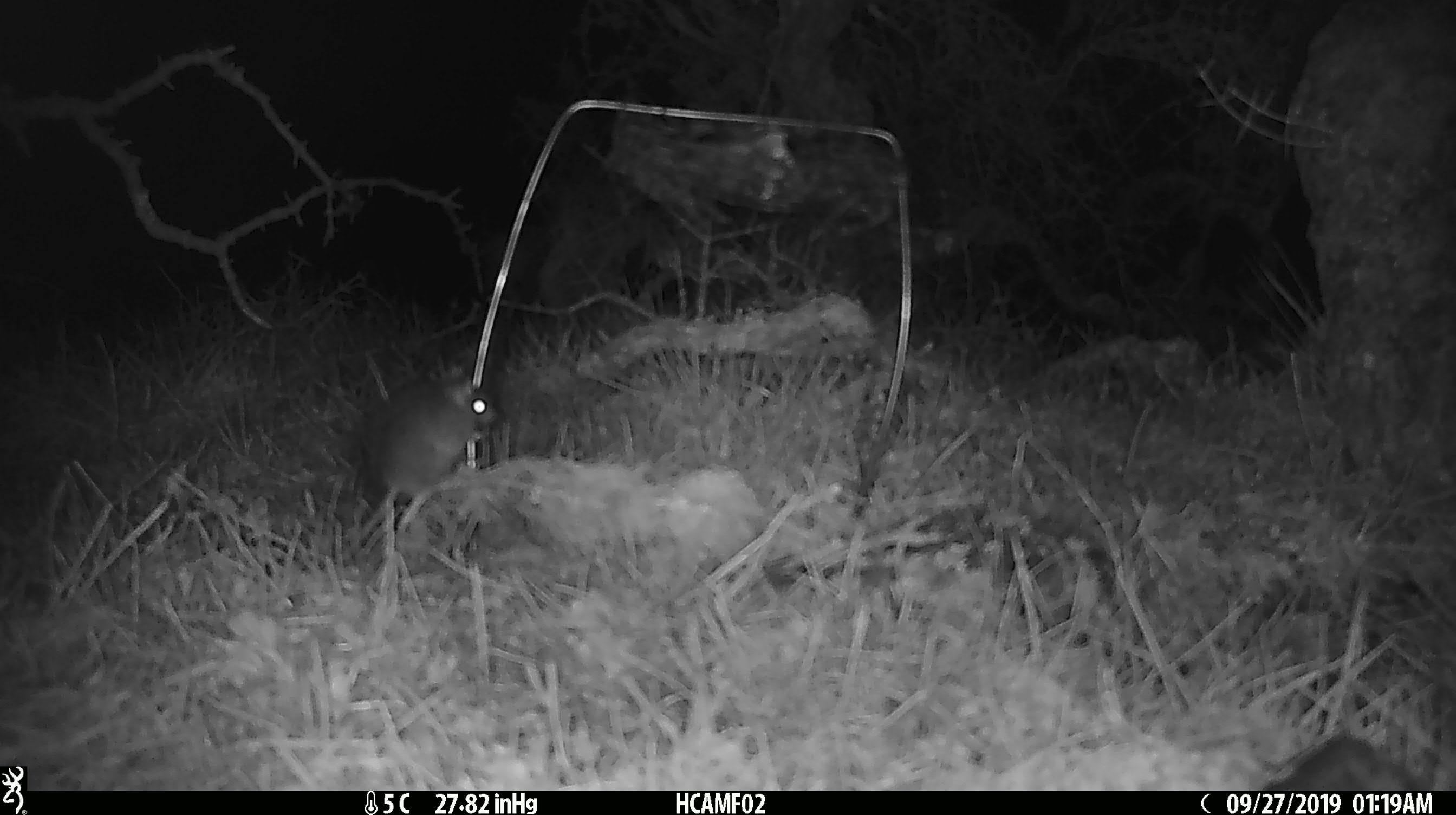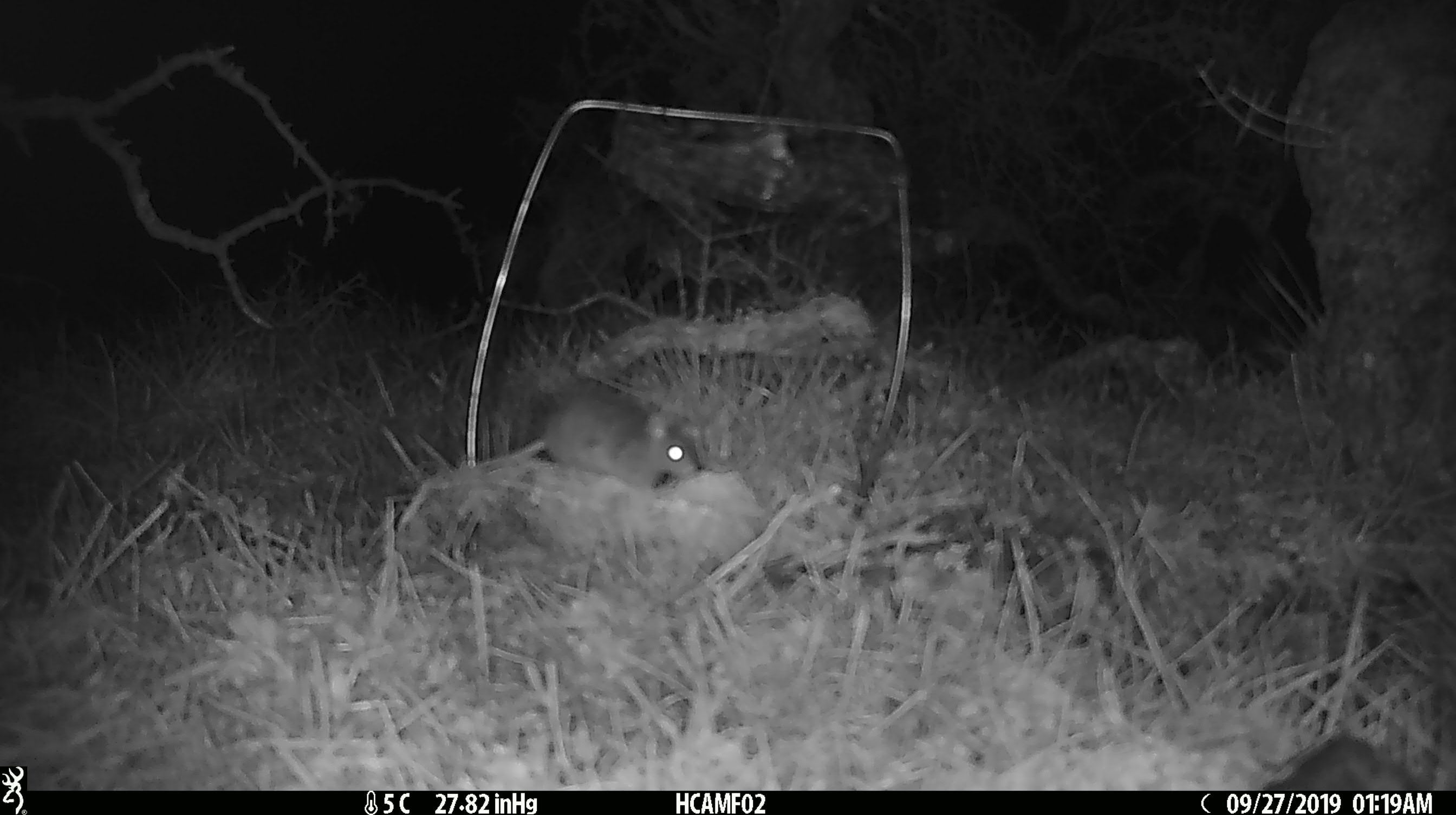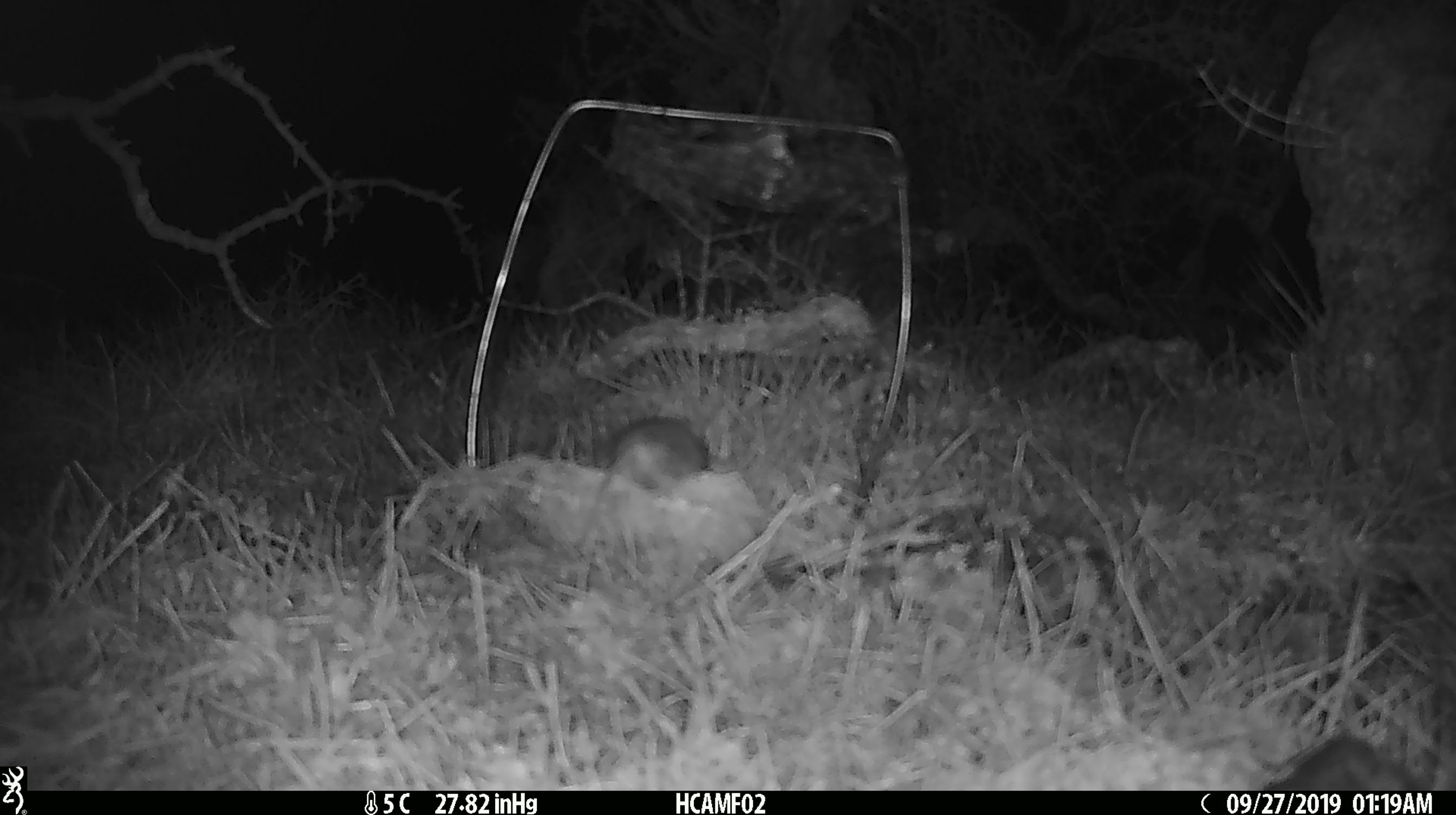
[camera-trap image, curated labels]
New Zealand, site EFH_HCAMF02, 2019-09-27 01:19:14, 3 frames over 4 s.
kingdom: Animalia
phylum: Chordata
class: Mammalia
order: Rodentia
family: Muridae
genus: Mus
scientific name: Mus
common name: mouse